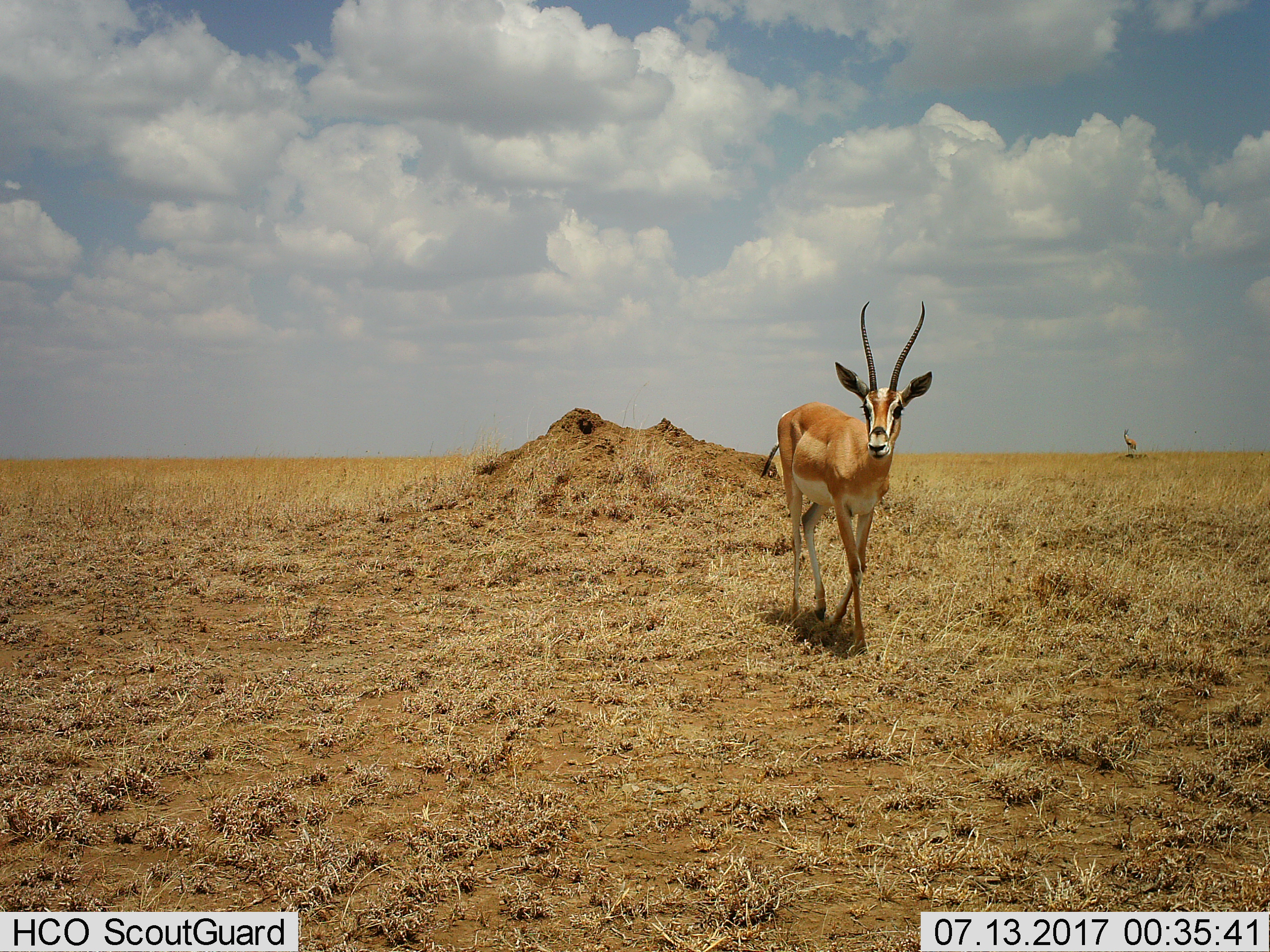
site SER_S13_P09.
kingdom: Animalia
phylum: Chordata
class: Mammalia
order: Artiodactyla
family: Bovidae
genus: Nanger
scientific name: Nanger granti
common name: grant's gazelle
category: gazellegrants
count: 1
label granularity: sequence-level